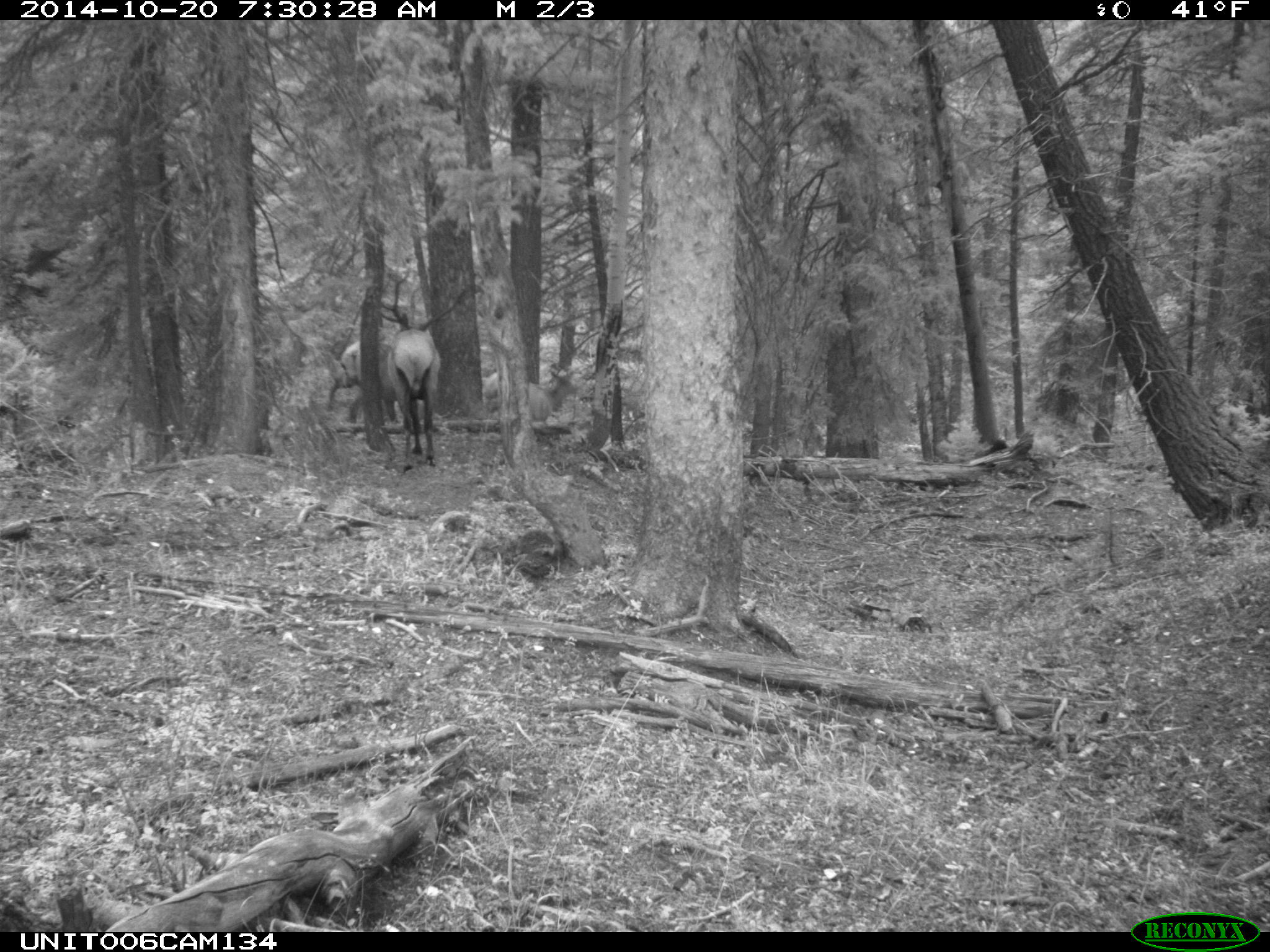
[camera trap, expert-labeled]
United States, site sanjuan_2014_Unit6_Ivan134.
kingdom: Animalia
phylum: Chordata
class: Mammalia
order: Artiodactyla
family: Cervidae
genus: Cervus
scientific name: Cervus elaphus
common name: red deer